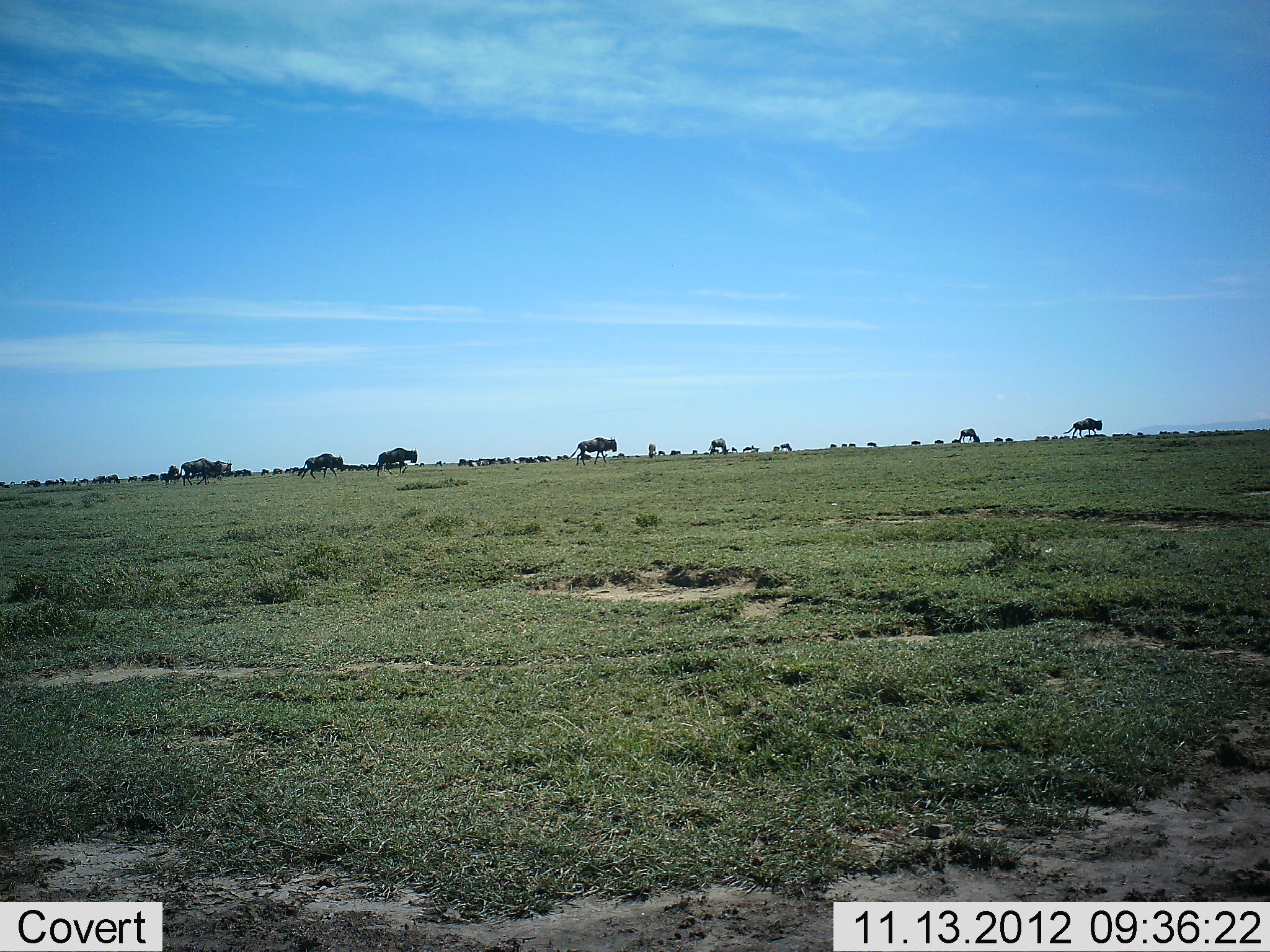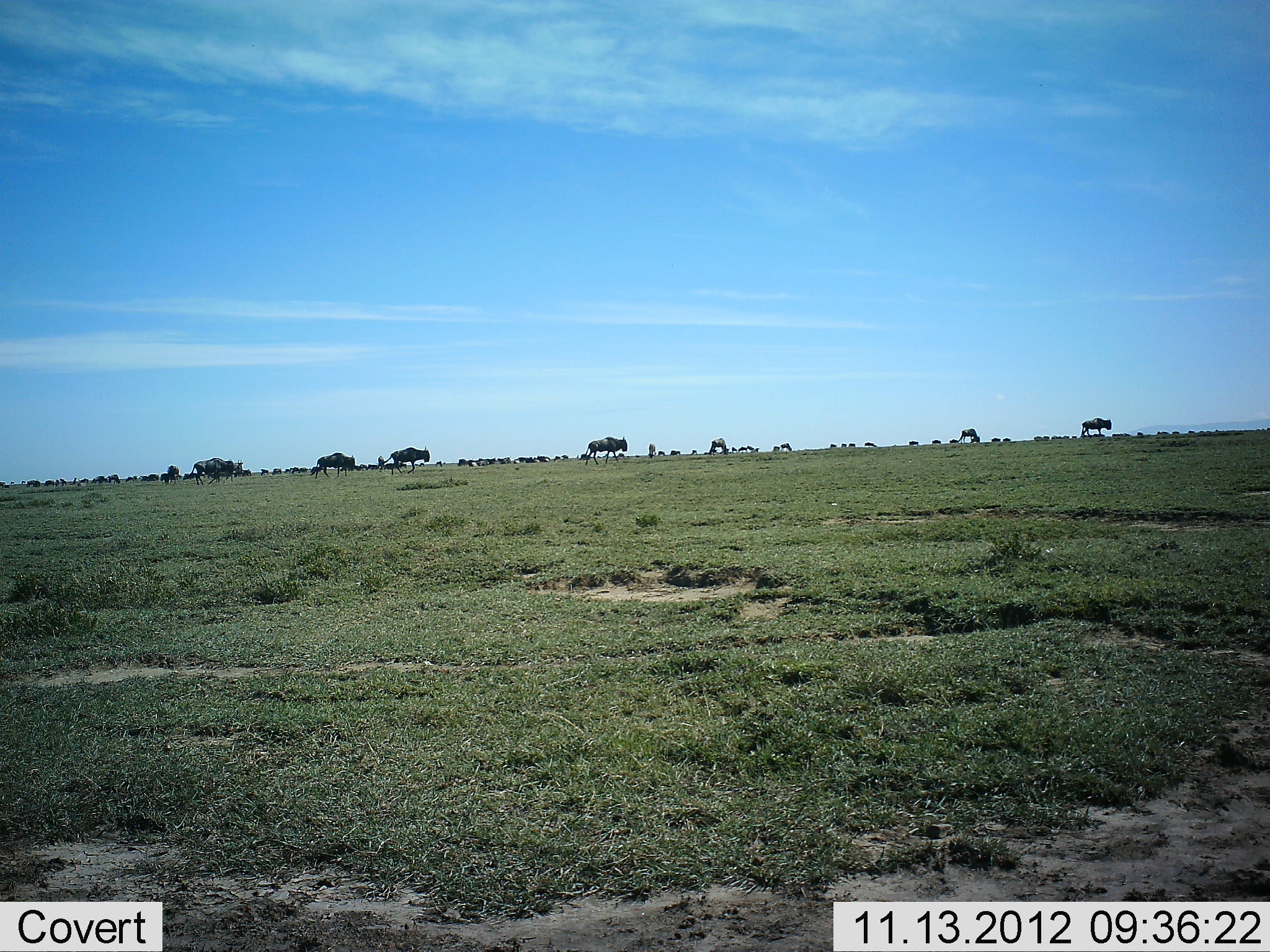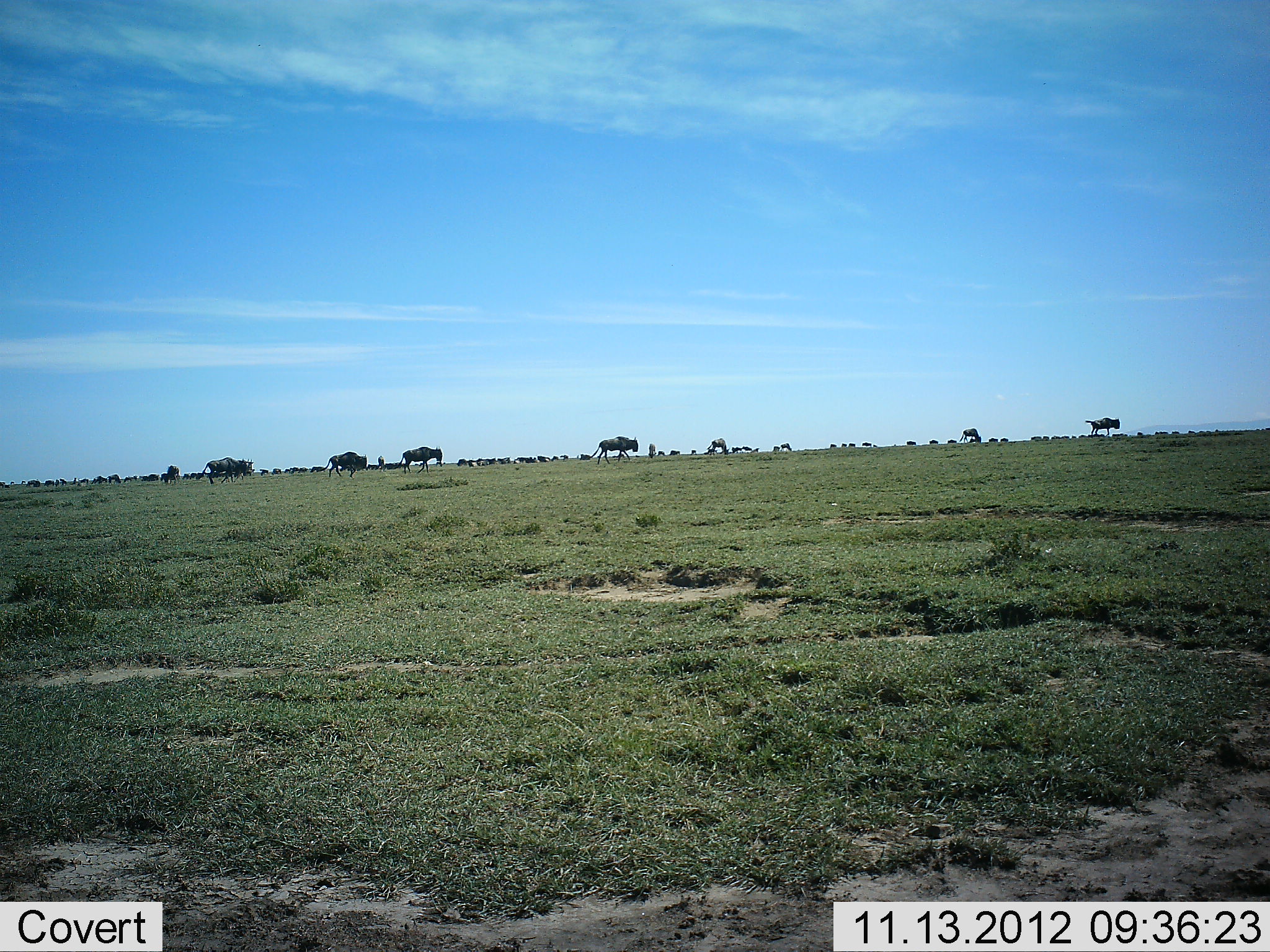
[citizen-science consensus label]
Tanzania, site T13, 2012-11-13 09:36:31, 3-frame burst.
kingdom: Animalia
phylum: Chordata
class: Mammalia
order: Artiodactyla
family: Bovidae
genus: Connochaetes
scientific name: Connochaetes taurinus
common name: blue wildebeest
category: wildebeest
Wildebeest (blue wildebeest) (Connochaetes taurinus), count 51+. Behavior (volunteer vote fractions): standing 50%, resting 0%, moving 90%, interacting 0%. Young present (vote fraction): 0%. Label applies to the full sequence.